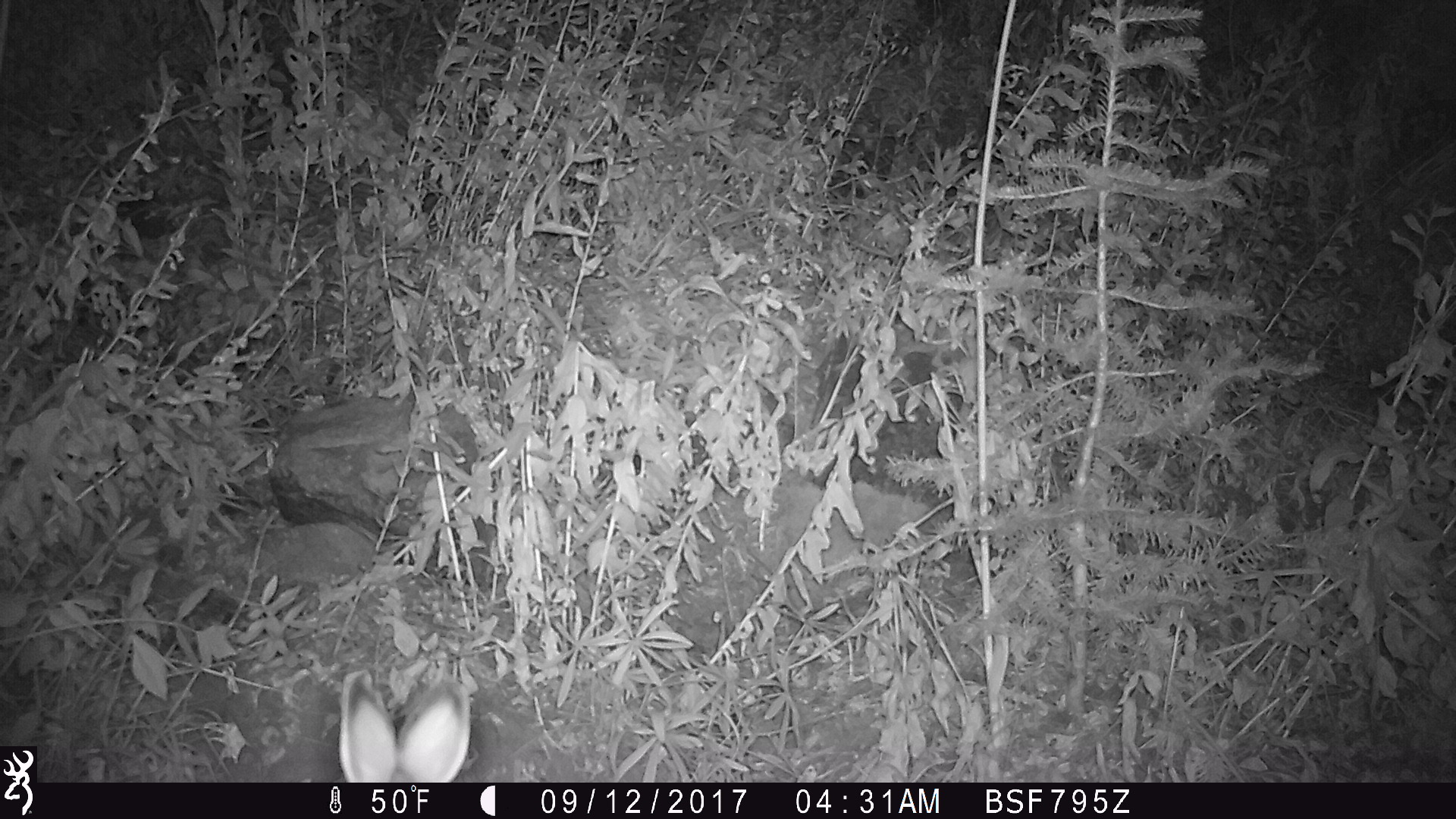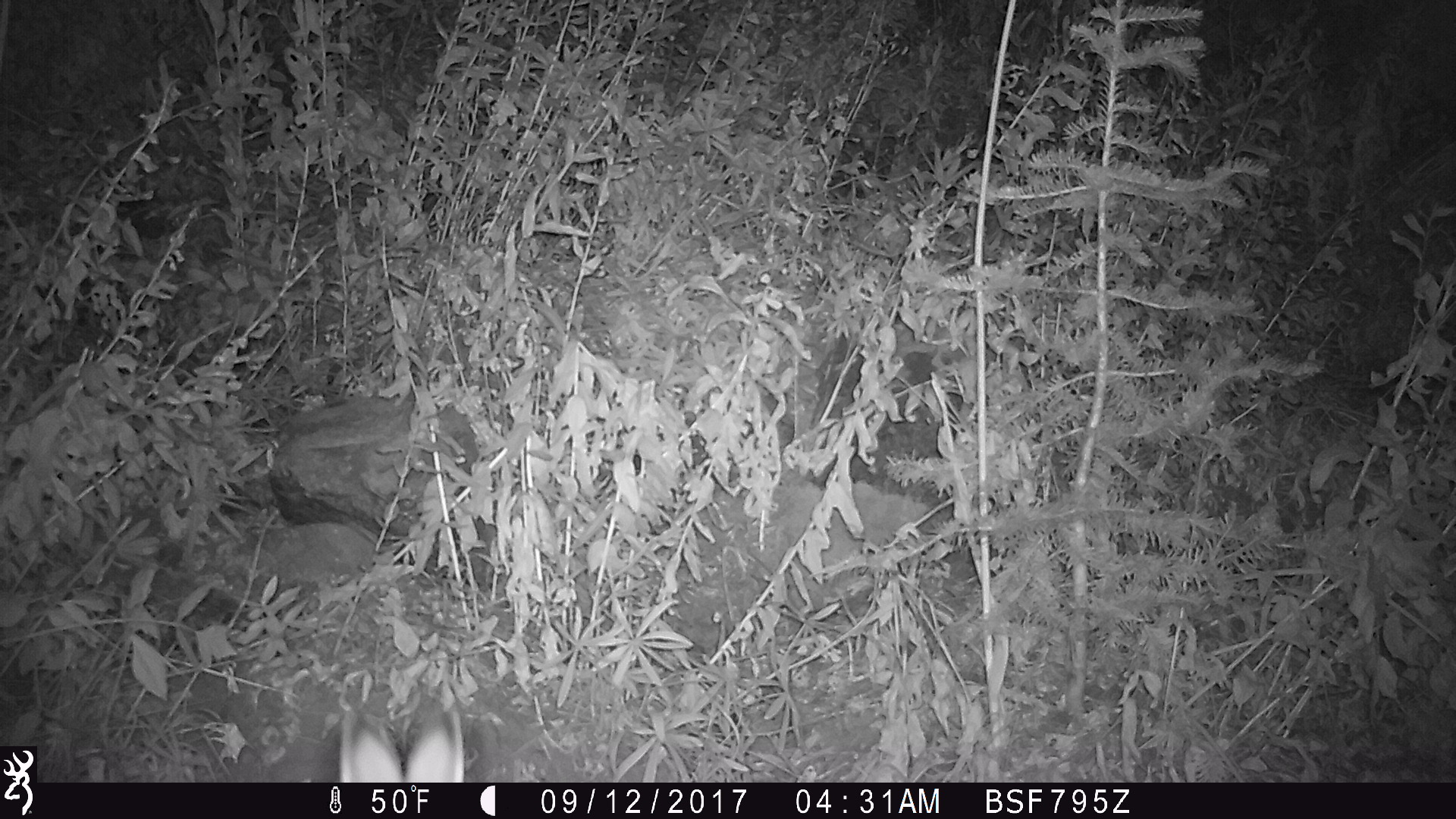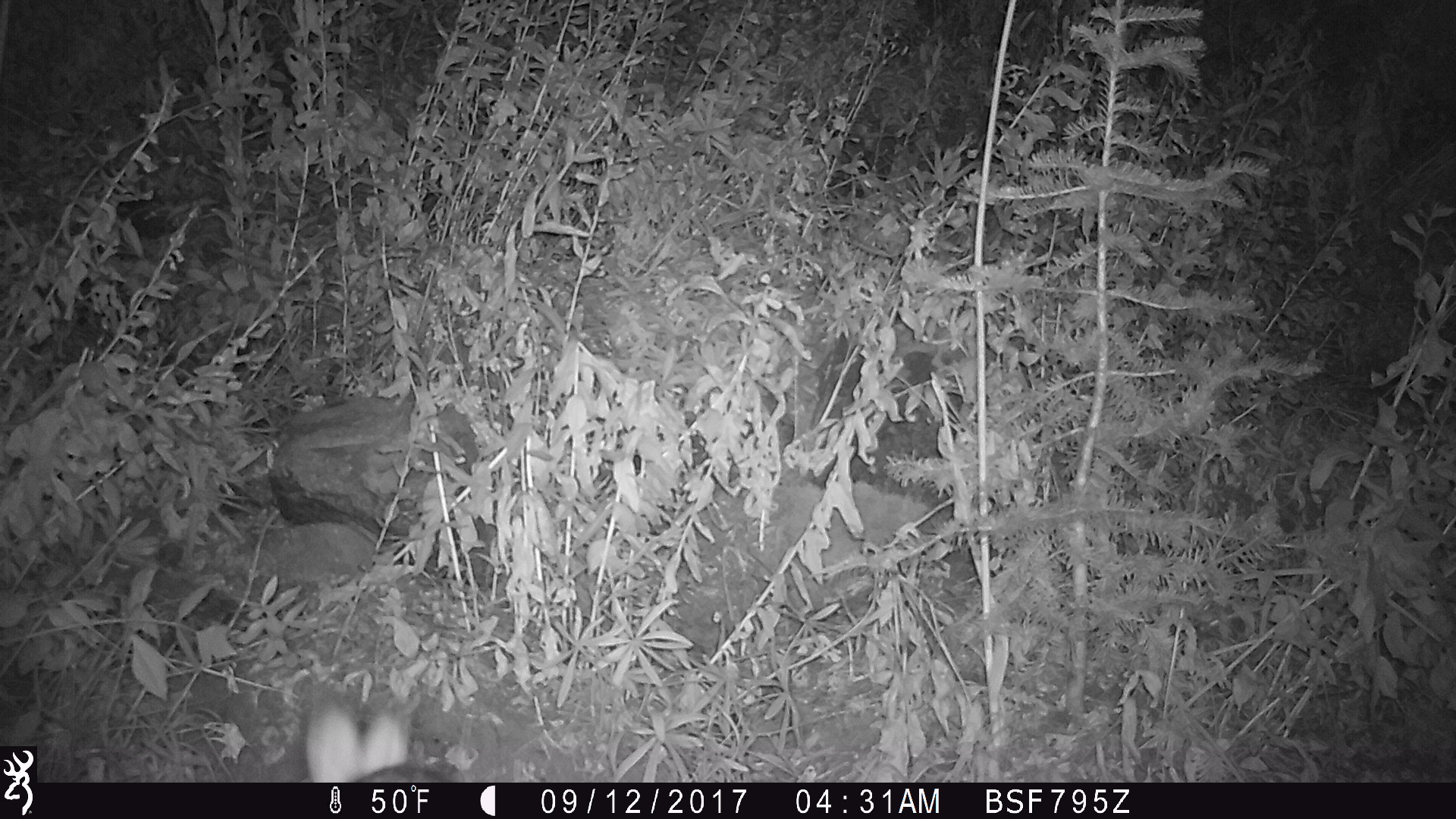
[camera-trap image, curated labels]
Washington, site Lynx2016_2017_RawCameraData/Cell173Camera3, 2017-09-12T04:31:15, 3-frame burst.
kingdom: Animalia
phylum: Chordata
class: Mammalia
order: Lagomorpha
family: Leporidae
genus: Lepus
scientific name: Lepus americanus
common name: snowshoe hare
Lepus americanus (snowshoe hare). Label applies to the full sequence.